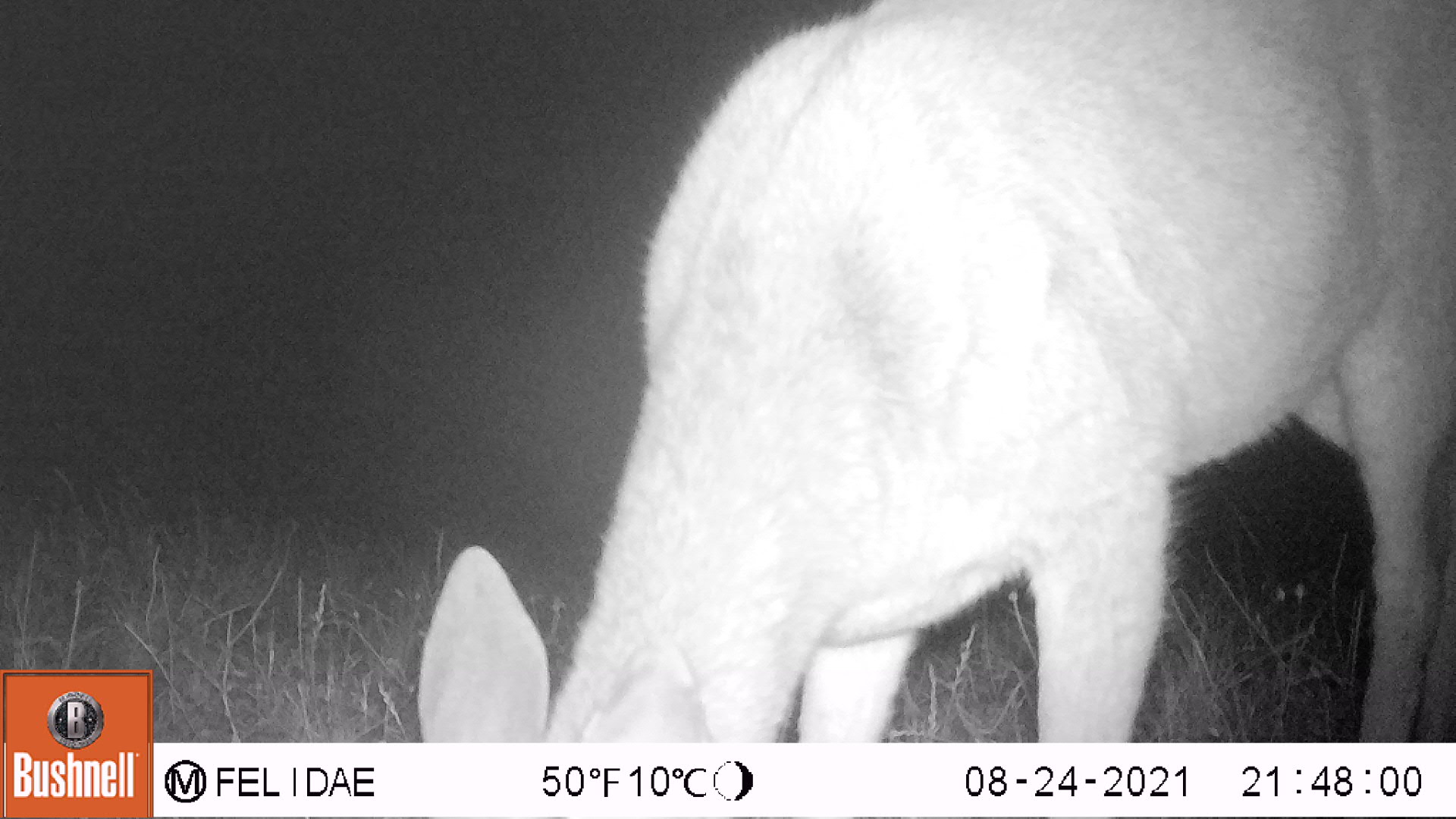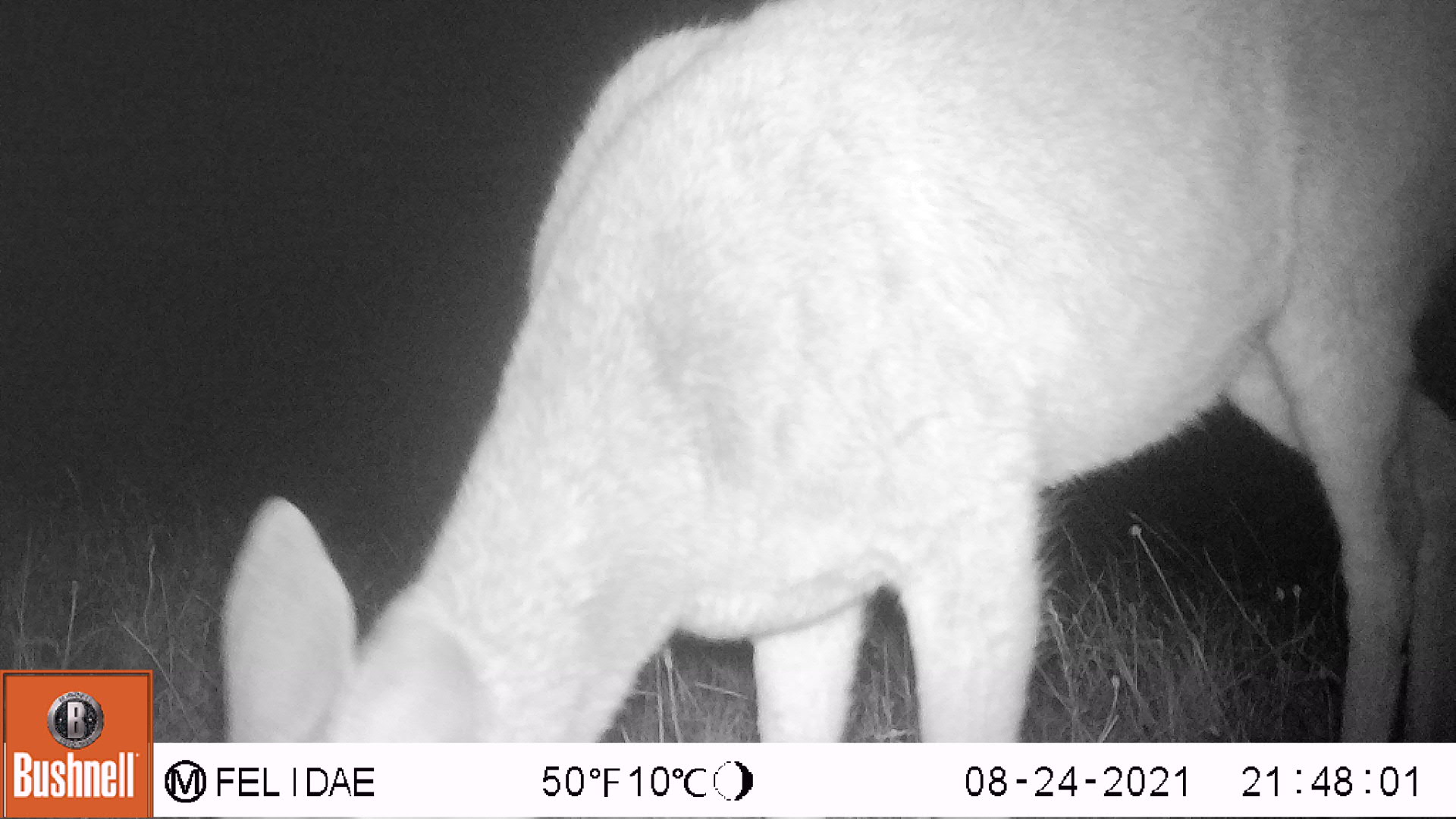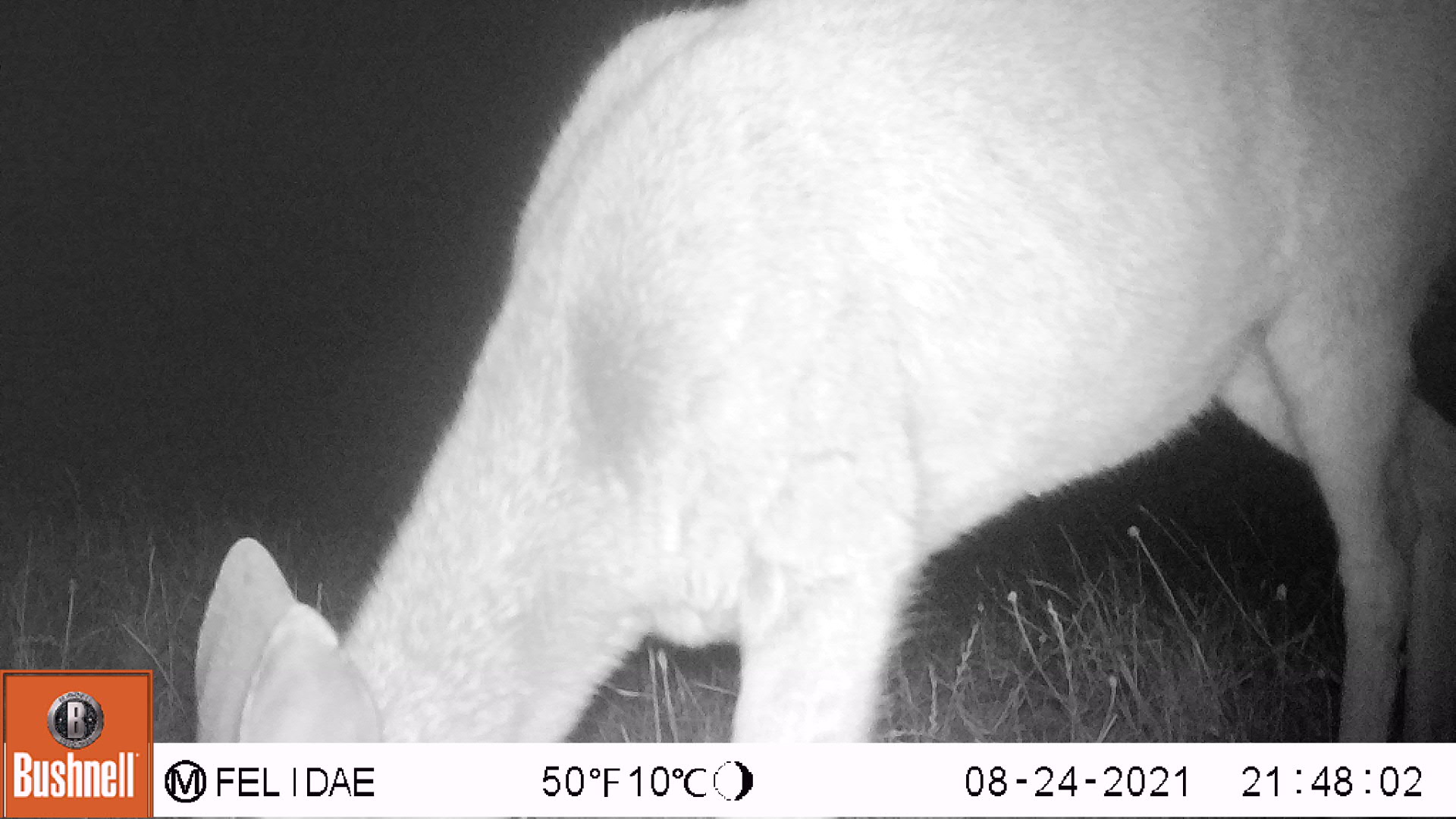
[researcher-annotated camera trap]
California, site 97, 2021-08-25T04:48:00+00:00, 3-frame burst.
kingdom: Animalia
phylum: Chordata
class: Mammalia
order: Artiodactyla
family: Cervidae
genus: Odocoileus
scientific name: Odocoileus hemionus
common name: mule deer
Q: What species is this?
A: Mule deer (Odocoileus hemionus).